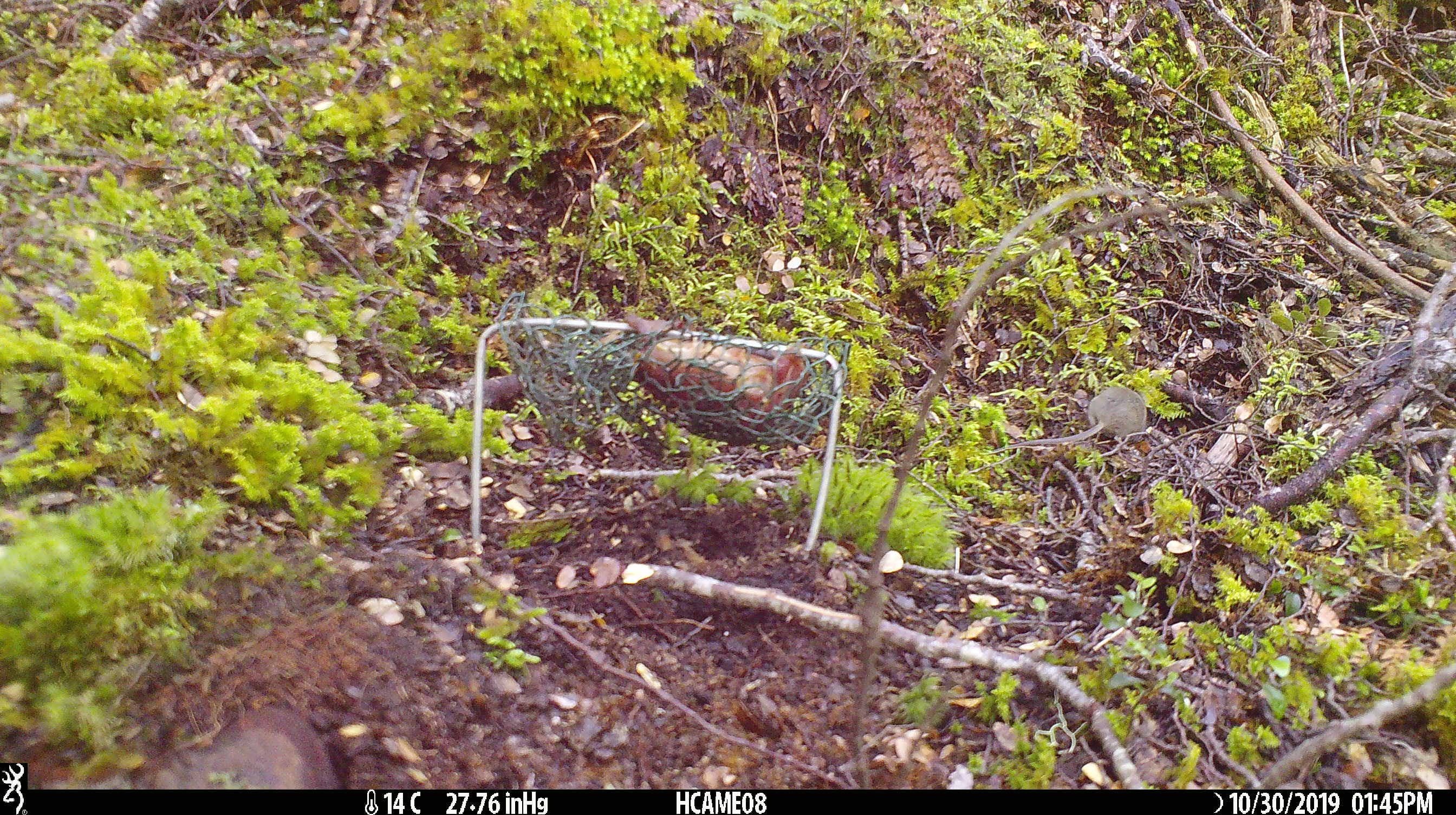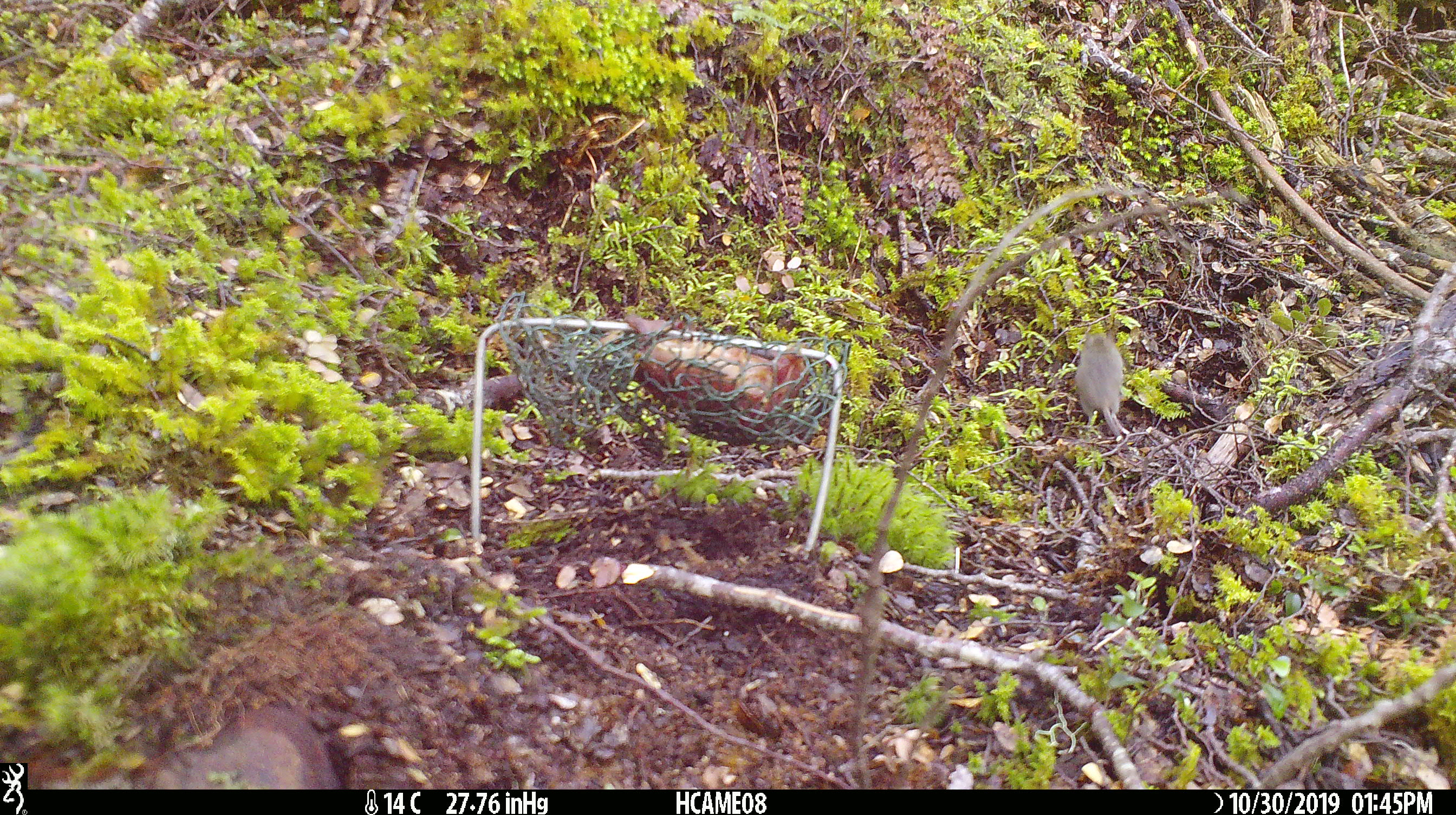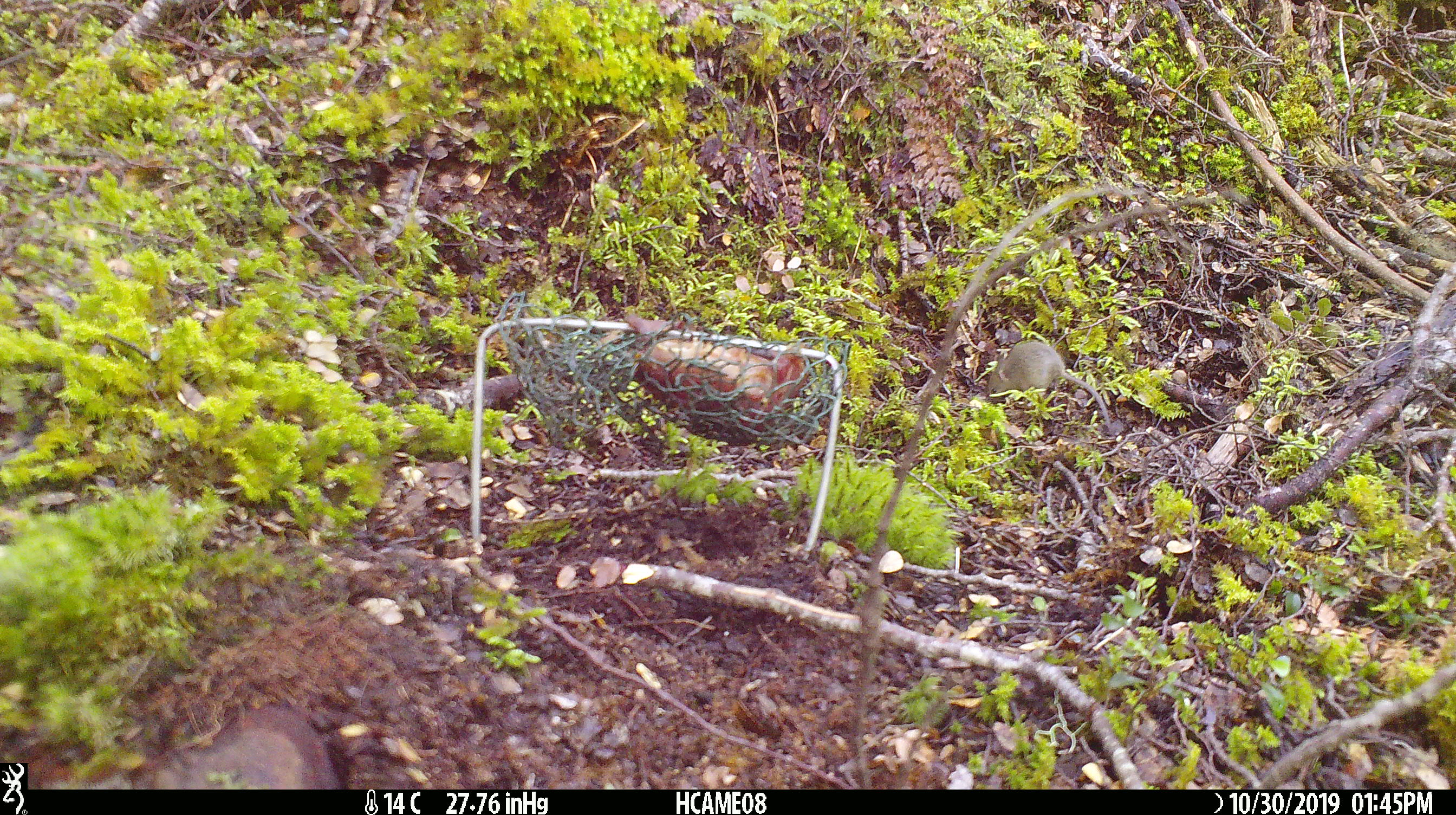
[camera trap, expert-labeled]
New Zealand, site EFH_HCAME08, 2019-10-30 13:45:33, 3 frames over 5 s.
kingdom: Animalia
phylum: Chordata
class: Mammalia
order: Rodentia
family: Muridae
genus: Mus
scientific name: Mus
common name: mouse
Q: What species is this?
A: Mouse (Mus).